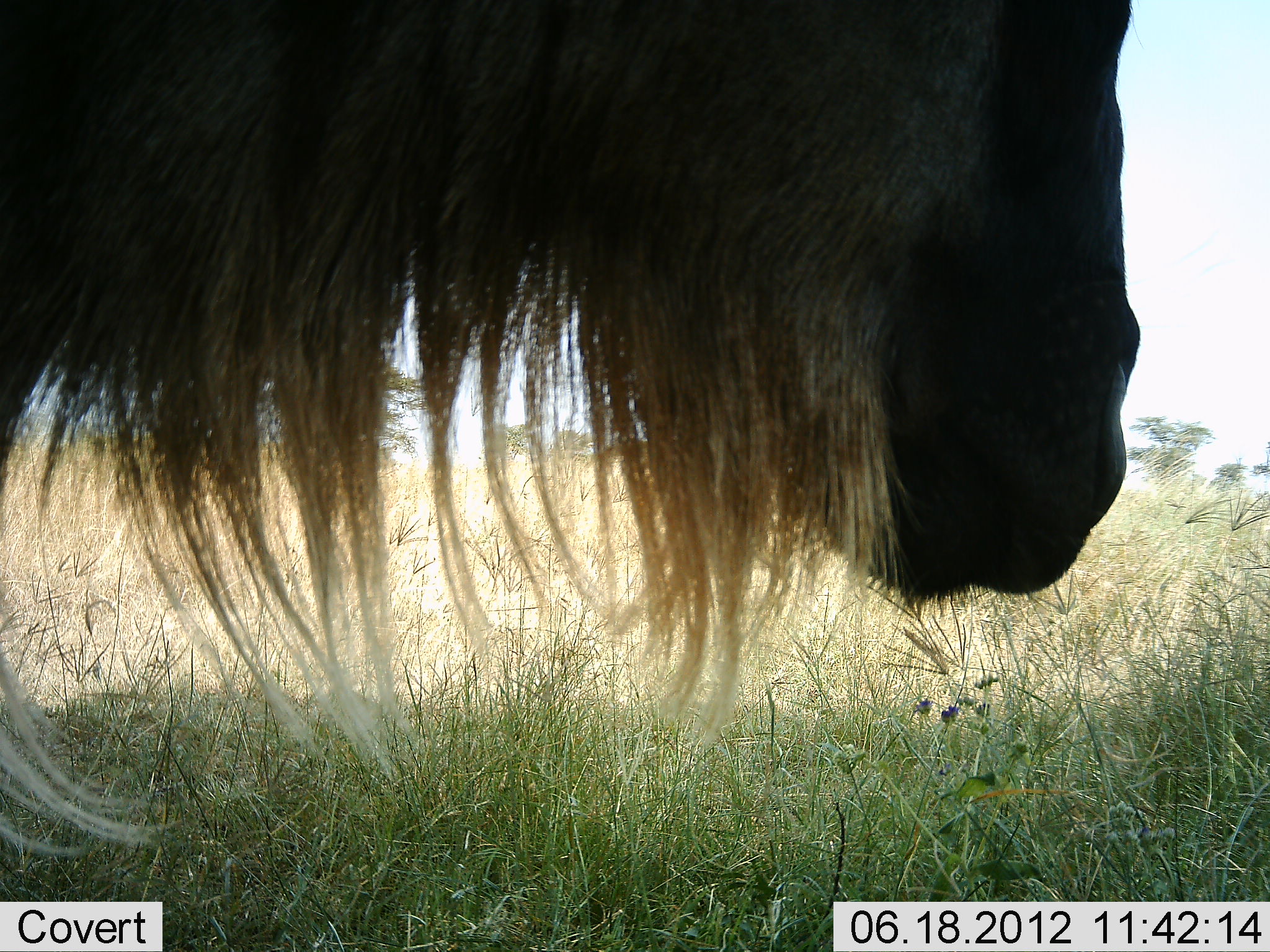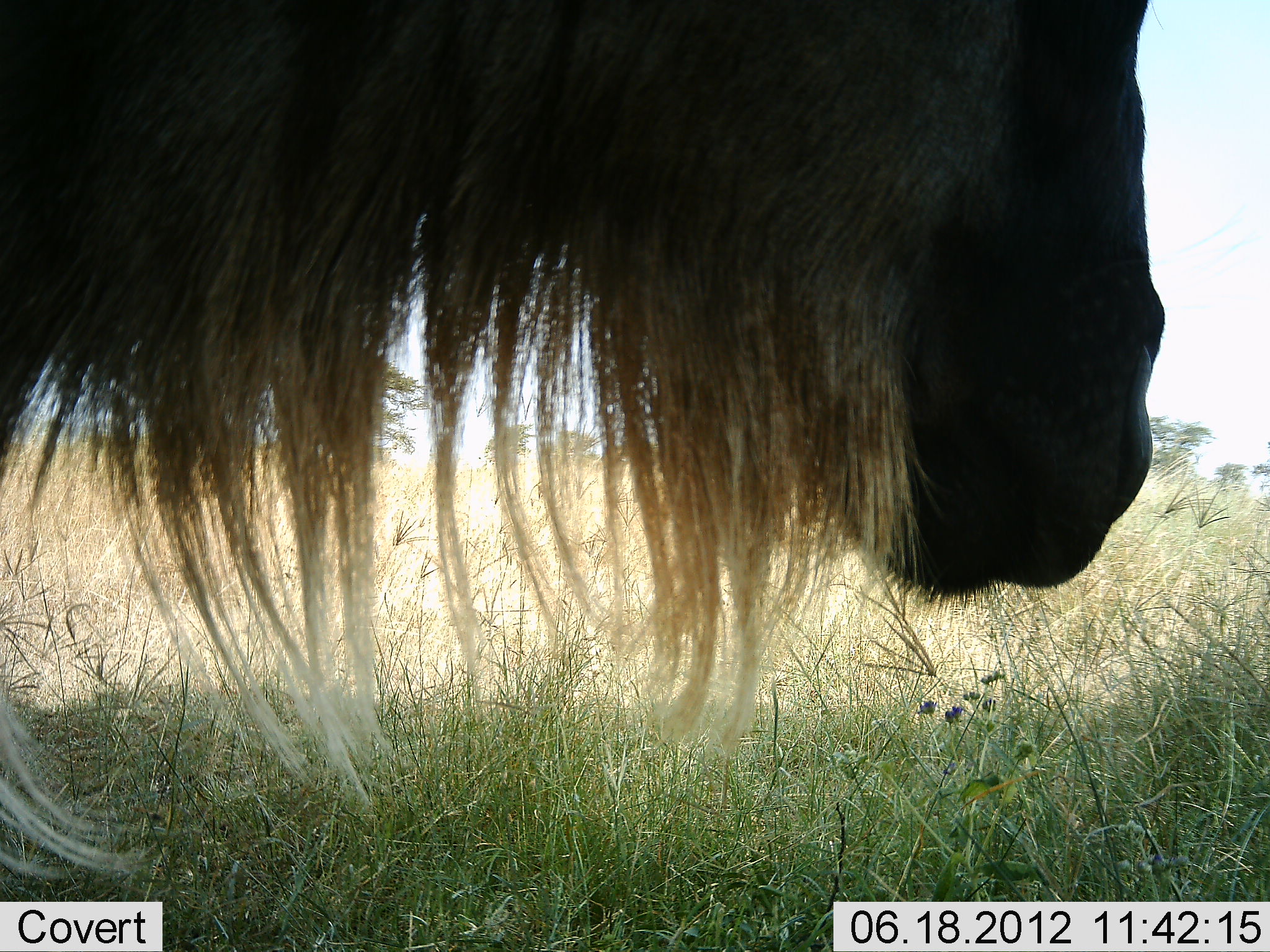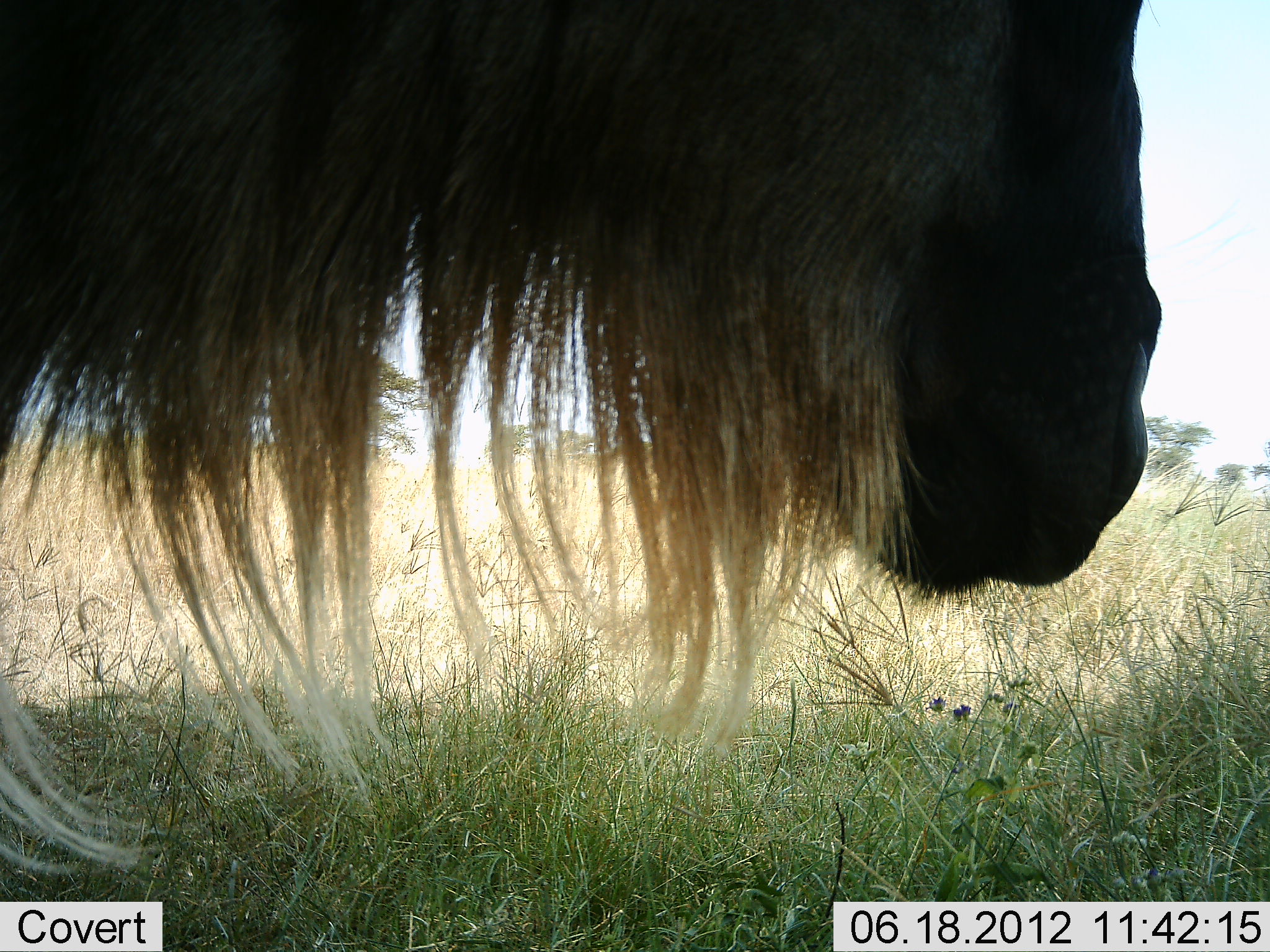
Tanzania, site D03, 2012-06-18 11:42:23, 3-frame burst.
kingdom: Animalia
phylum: Chordata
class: Mammalia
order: Artiodactyla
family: Bovidae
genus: Connochaetes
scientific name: Connochaetes taurinus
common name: blue wildebeest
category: wildebeest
Wildebeest (blue wildebeest) (Connochaetes taurinus), count 1. Behavior (volunteer vote fractions): standing 90%, resting 10%, moving 0%, interacting 0%. Young present (vote fraction): 0%. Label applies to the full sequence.